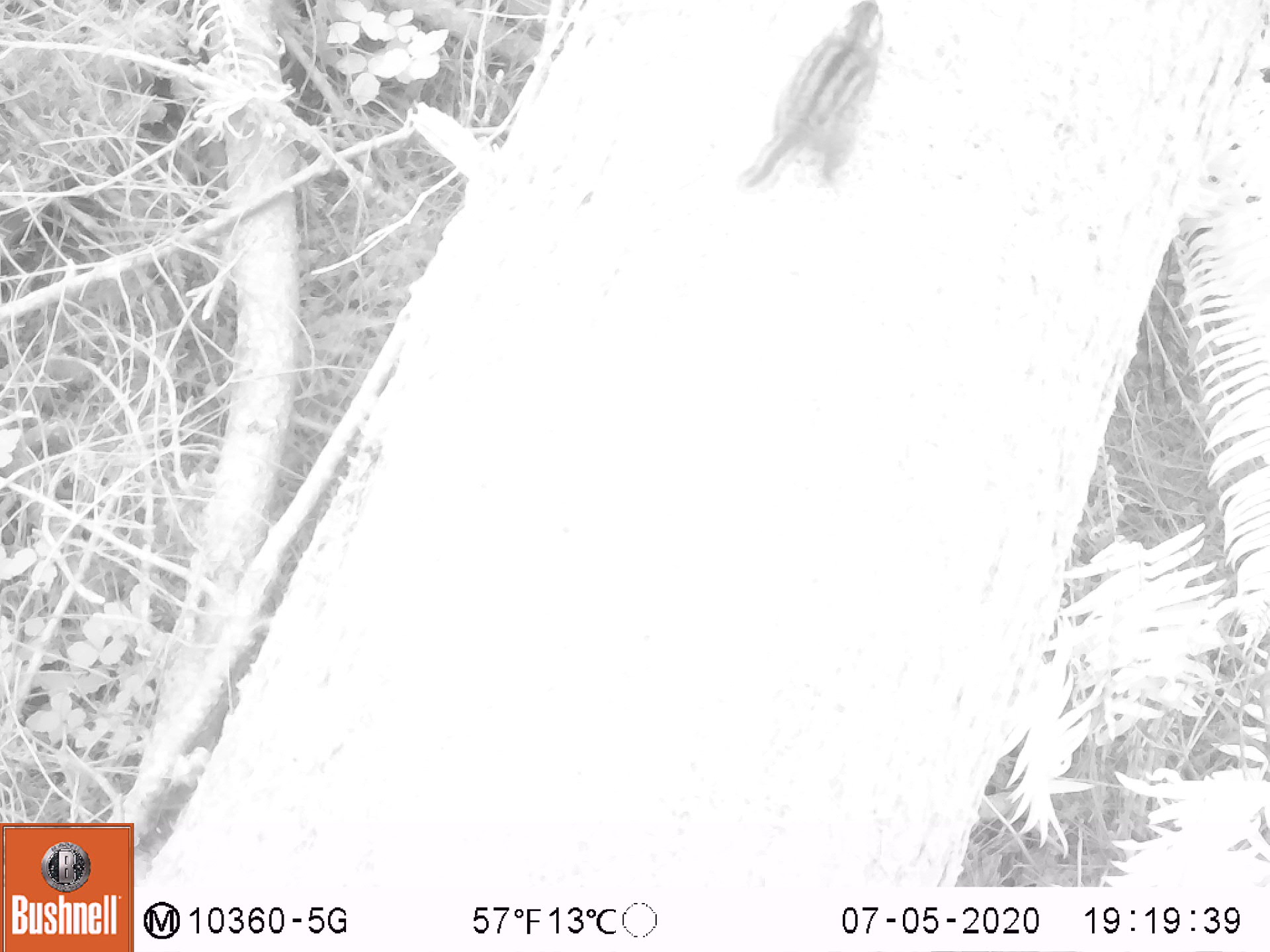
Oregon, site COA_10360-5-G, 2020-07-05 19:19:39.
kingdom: Animalia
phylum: Chordata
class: Mammalia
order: Rodentia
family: Sciuridae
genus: Neotamias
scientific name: Neotamias townsendii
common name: townsend's chipmunk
Townsend's chipmunk (Neotamias townsendii).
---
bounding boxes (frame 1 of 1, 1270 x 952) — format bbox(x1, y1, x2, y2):
townsend's chipmunk: bbox(726, 7, 891, 199)